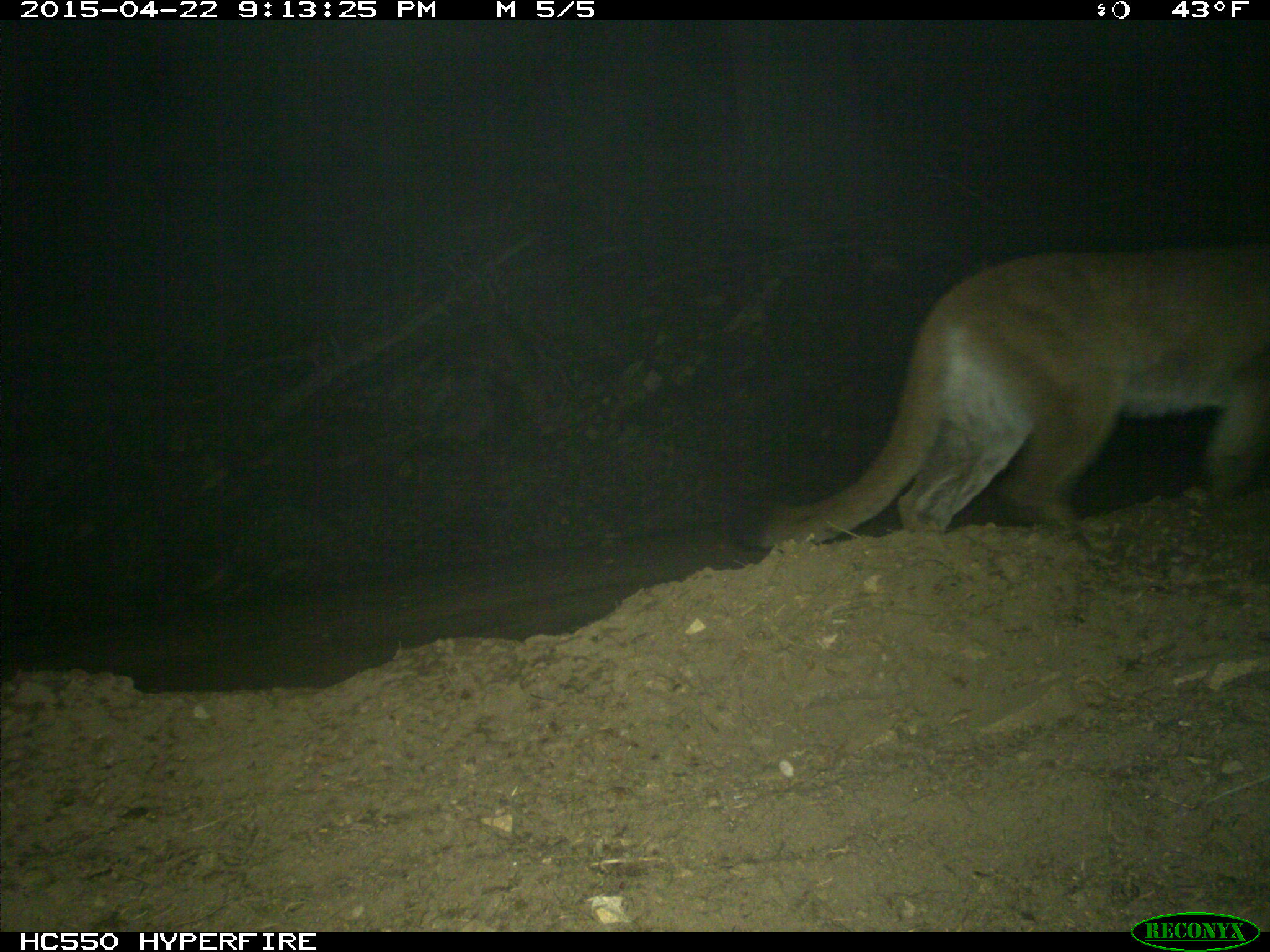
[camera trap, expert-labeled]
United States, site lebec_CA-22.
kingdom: Animalia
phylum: Chordata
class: Mammalia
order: Carnivora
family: Felidae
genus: Puma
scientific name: Puma concolor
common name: mountain lion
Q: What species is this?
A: Puma concolor (mountain lion).